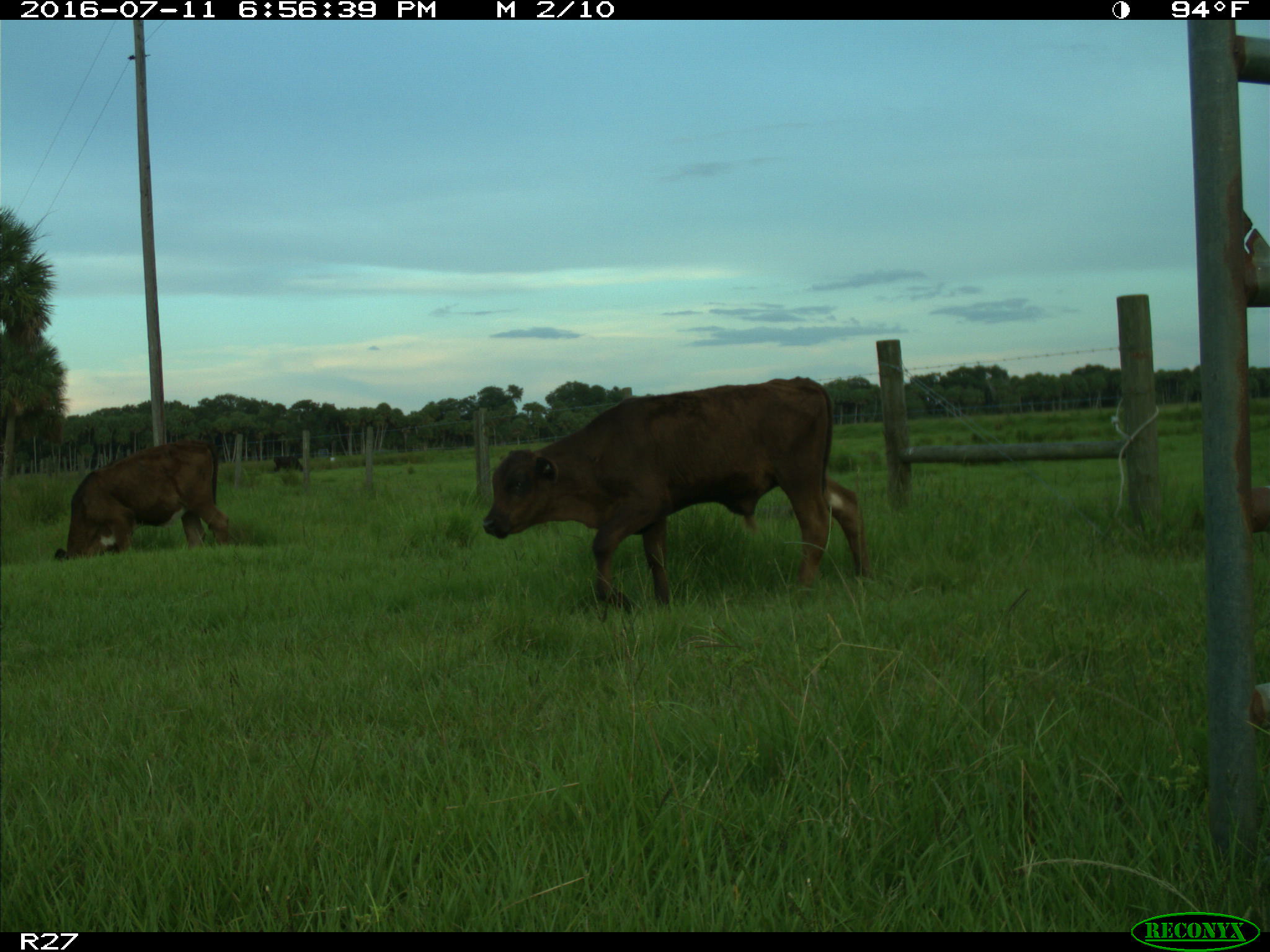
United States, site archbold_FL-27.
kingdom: Animalia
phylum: Chordata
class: Mammalia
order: Artiodactyla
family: Bovidae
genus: Bos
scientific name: Bos taurus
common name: domestic cow